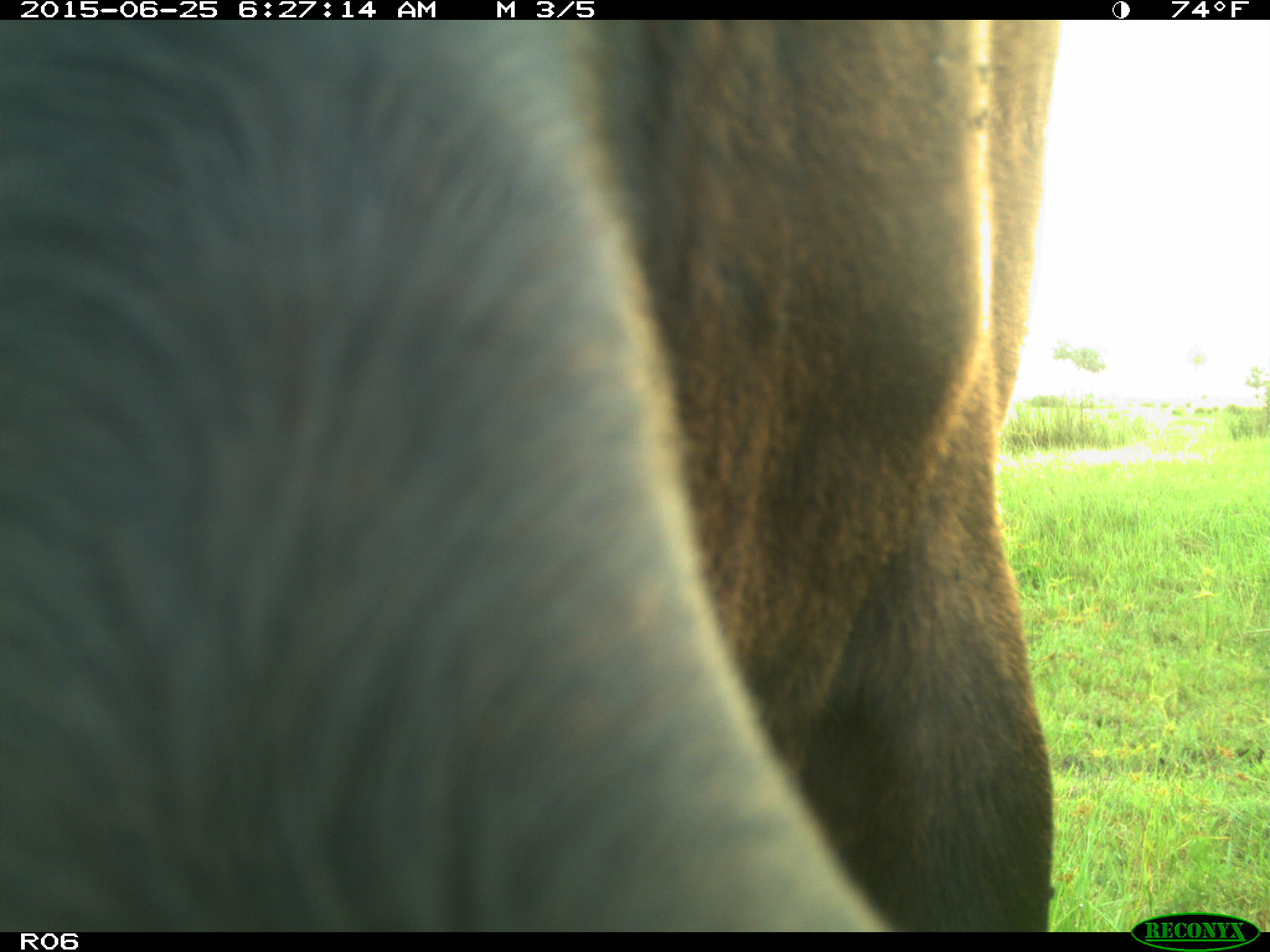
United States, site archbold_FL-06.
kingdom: Animalia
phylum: Chordata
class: Mammalia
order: Artiodactyla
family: Bovidae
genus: Bos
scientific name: Bos taurus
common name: domestic cow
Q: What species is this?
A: Bos taurus (domestic cow).